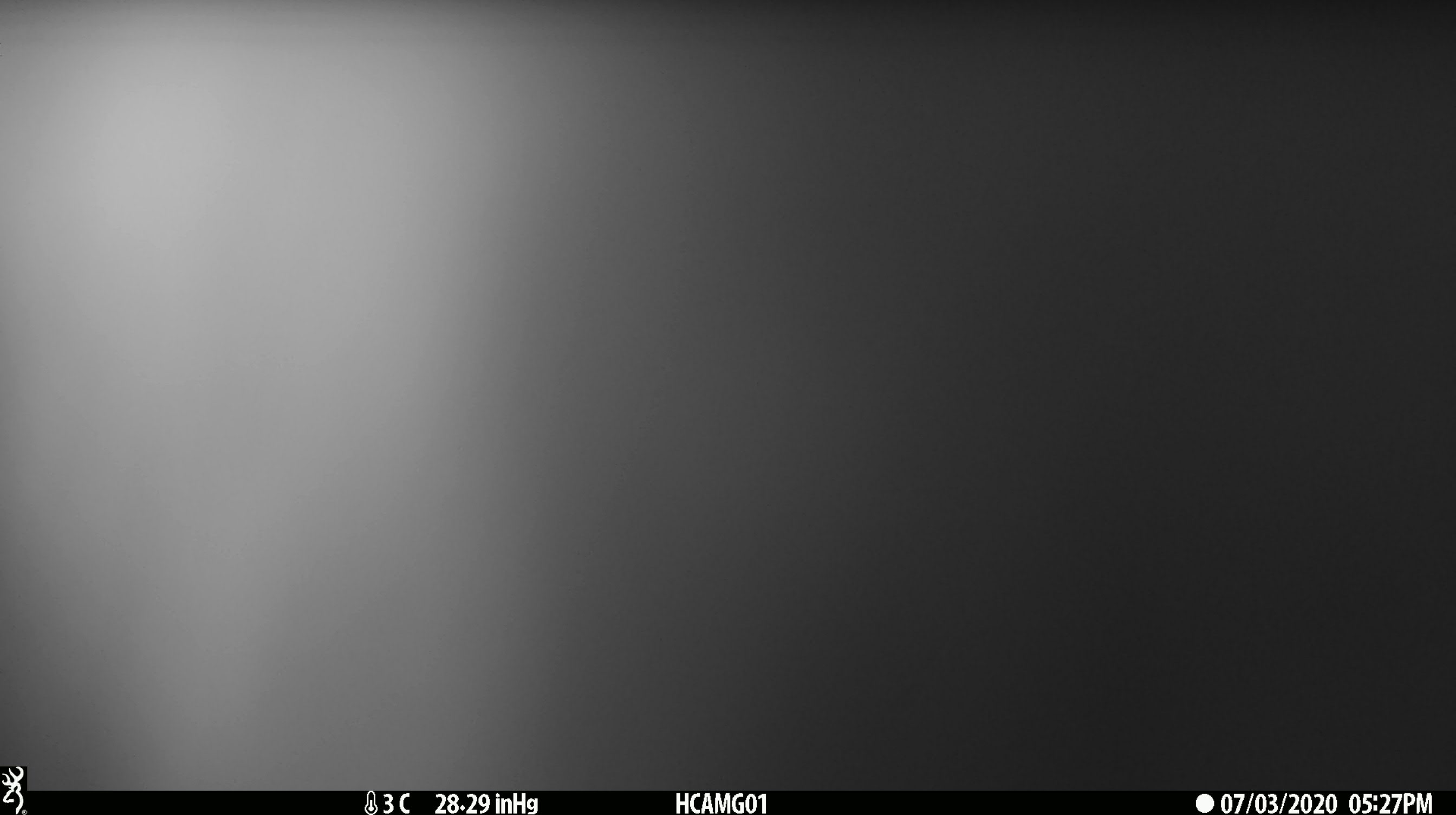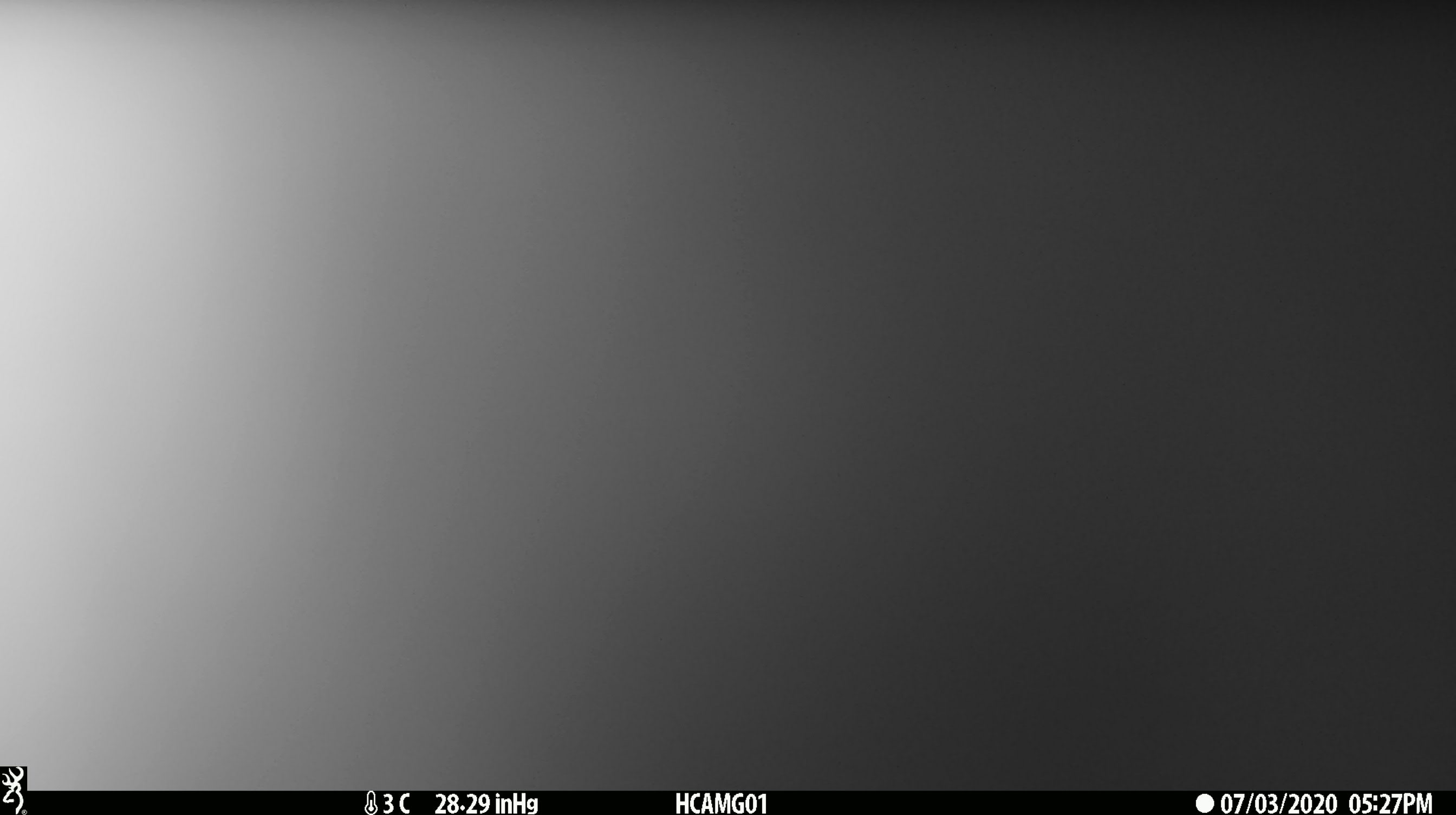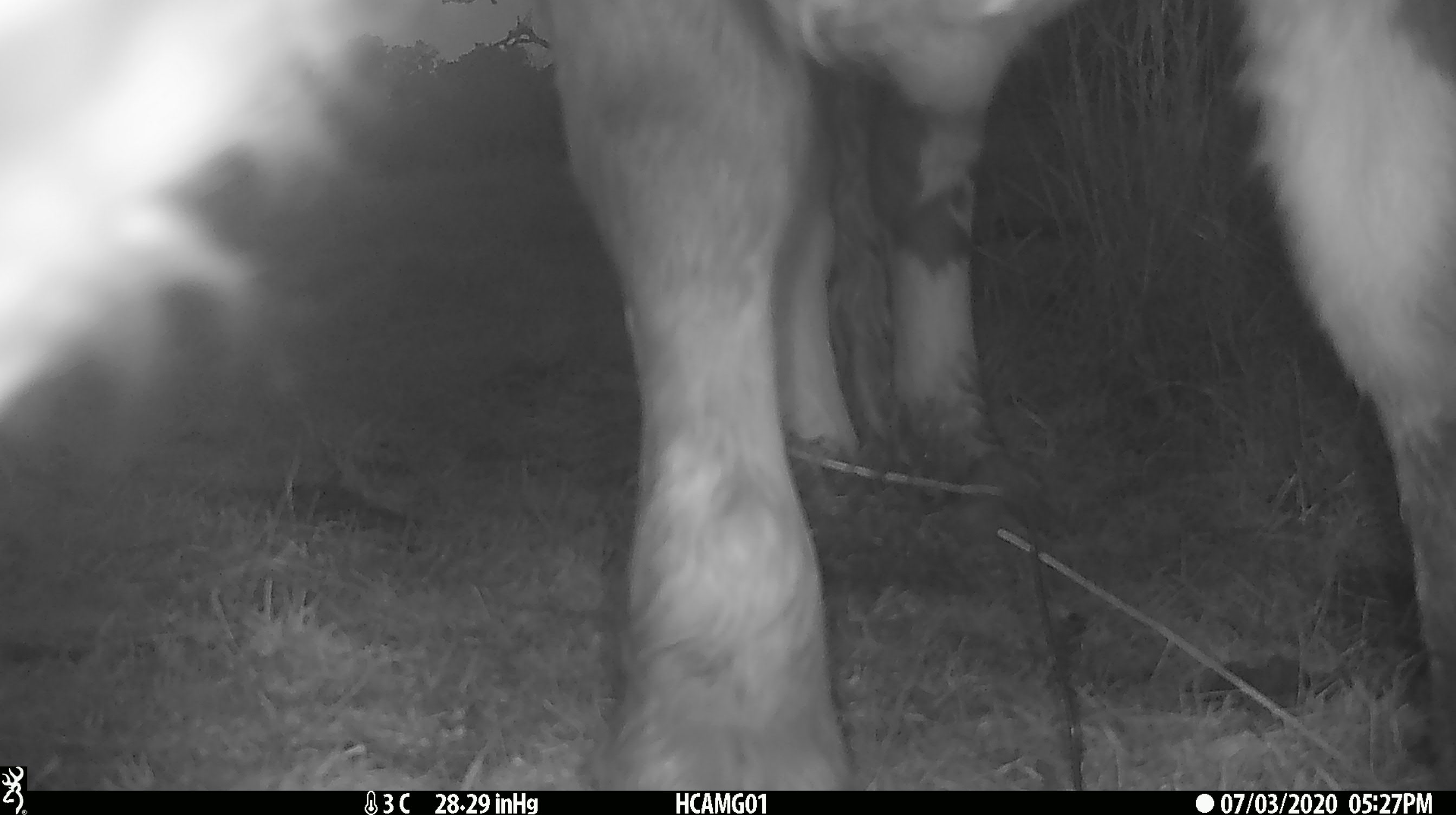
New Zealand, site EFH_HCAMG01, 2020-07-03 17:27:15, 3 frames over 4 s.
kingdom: Animalia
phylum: Chordata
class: Mammalia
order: Artiodactyla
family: Bovidae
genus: Bos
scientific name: Bos taurus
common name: domestic cow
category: cow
Cow (domestic cow) (Bos taurus).